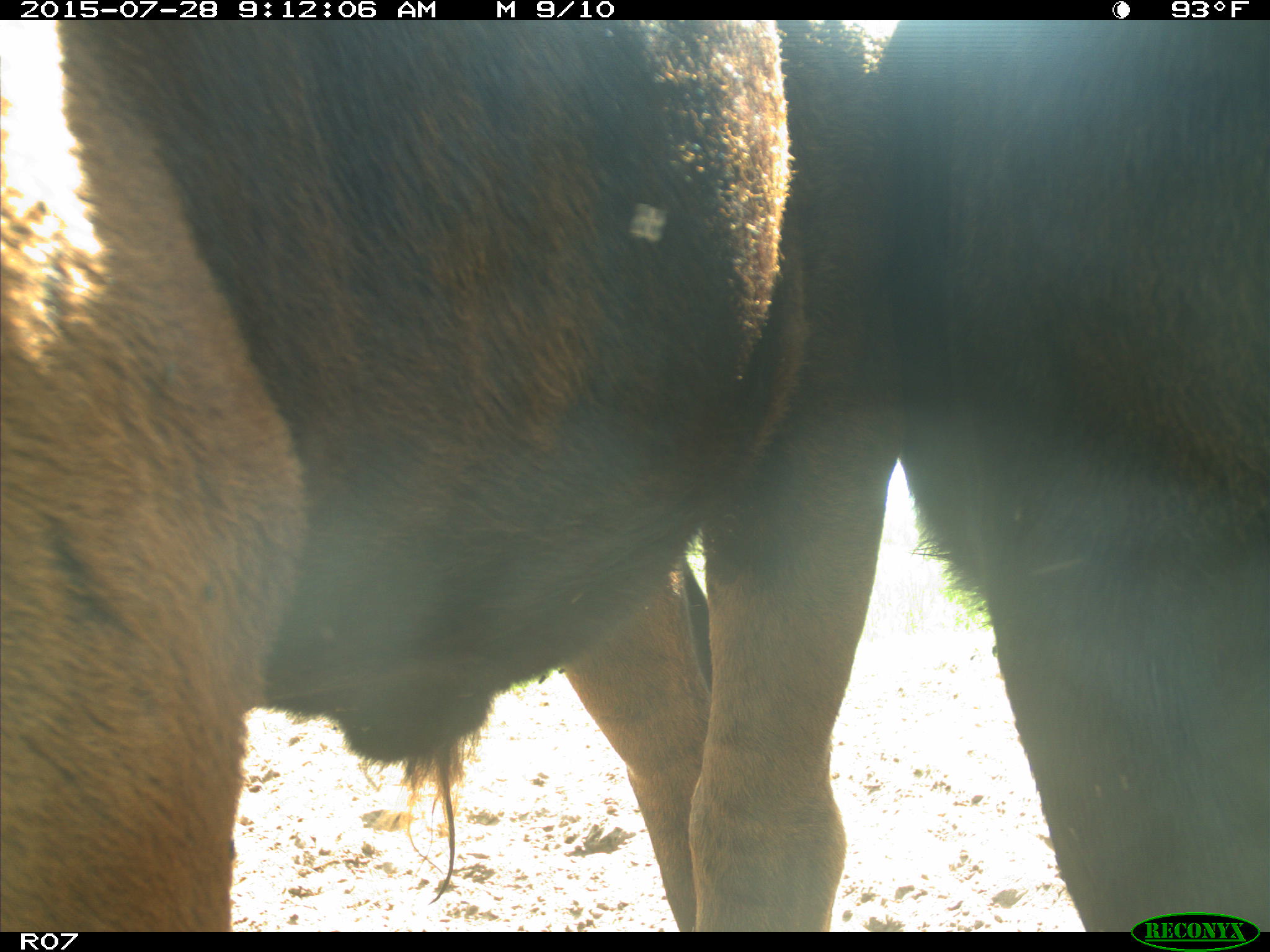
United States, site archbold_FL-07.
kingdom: Animalia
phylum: Chordata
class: Mammalia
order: Artiodactyla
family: Bovidae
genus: Bos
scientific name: Bos taurus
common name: domestic cow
Bos taurus (domestic cow).